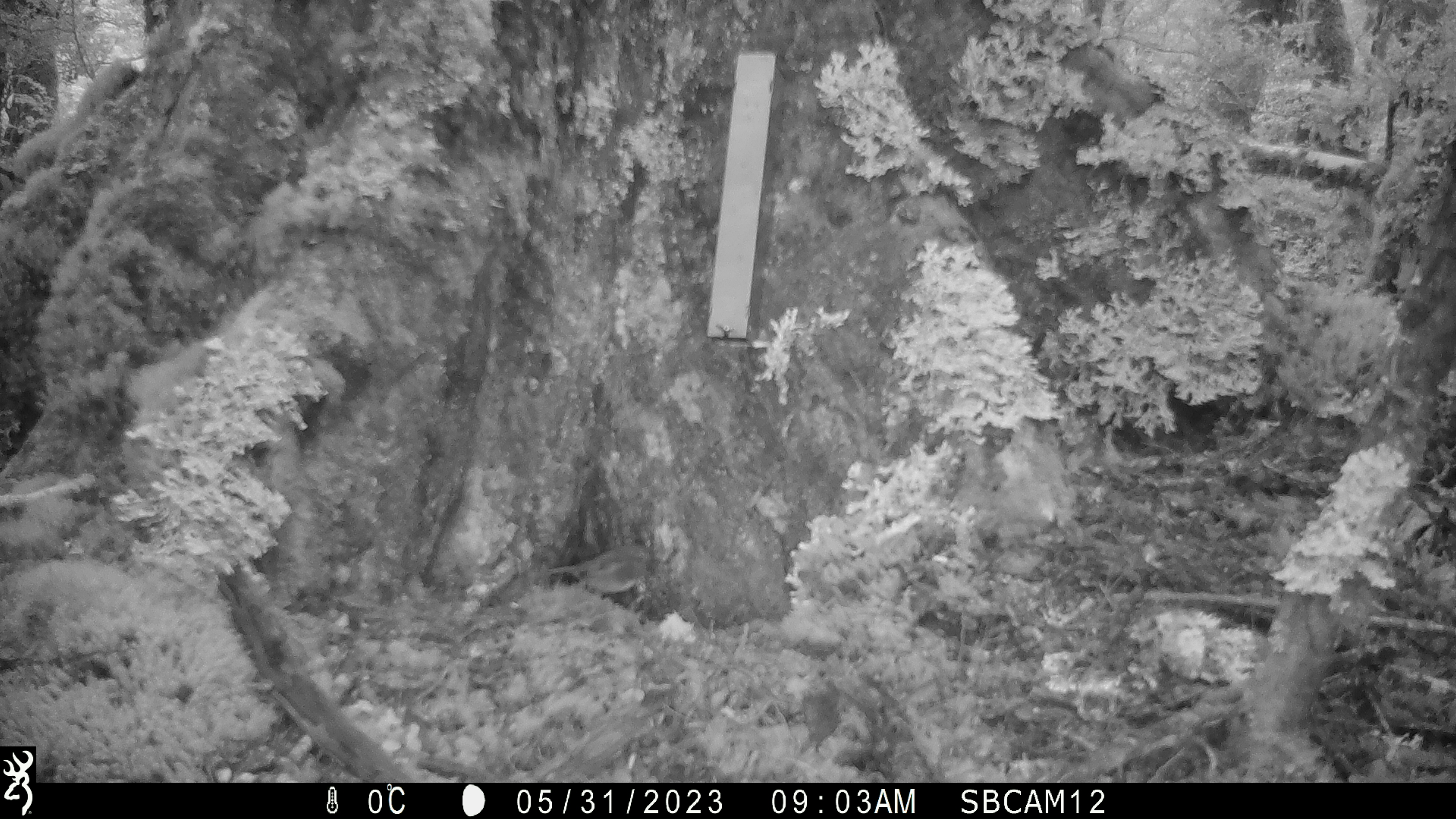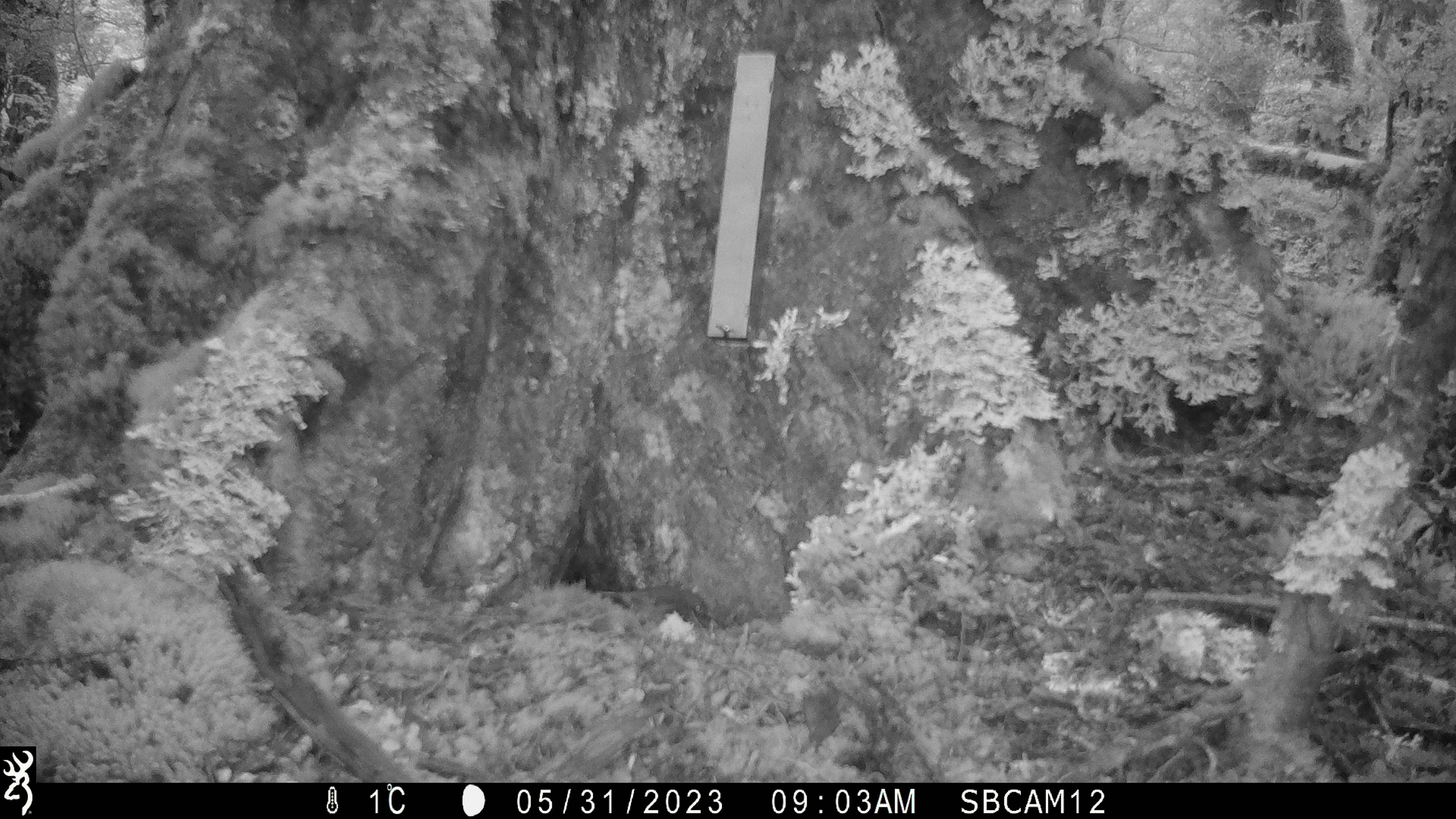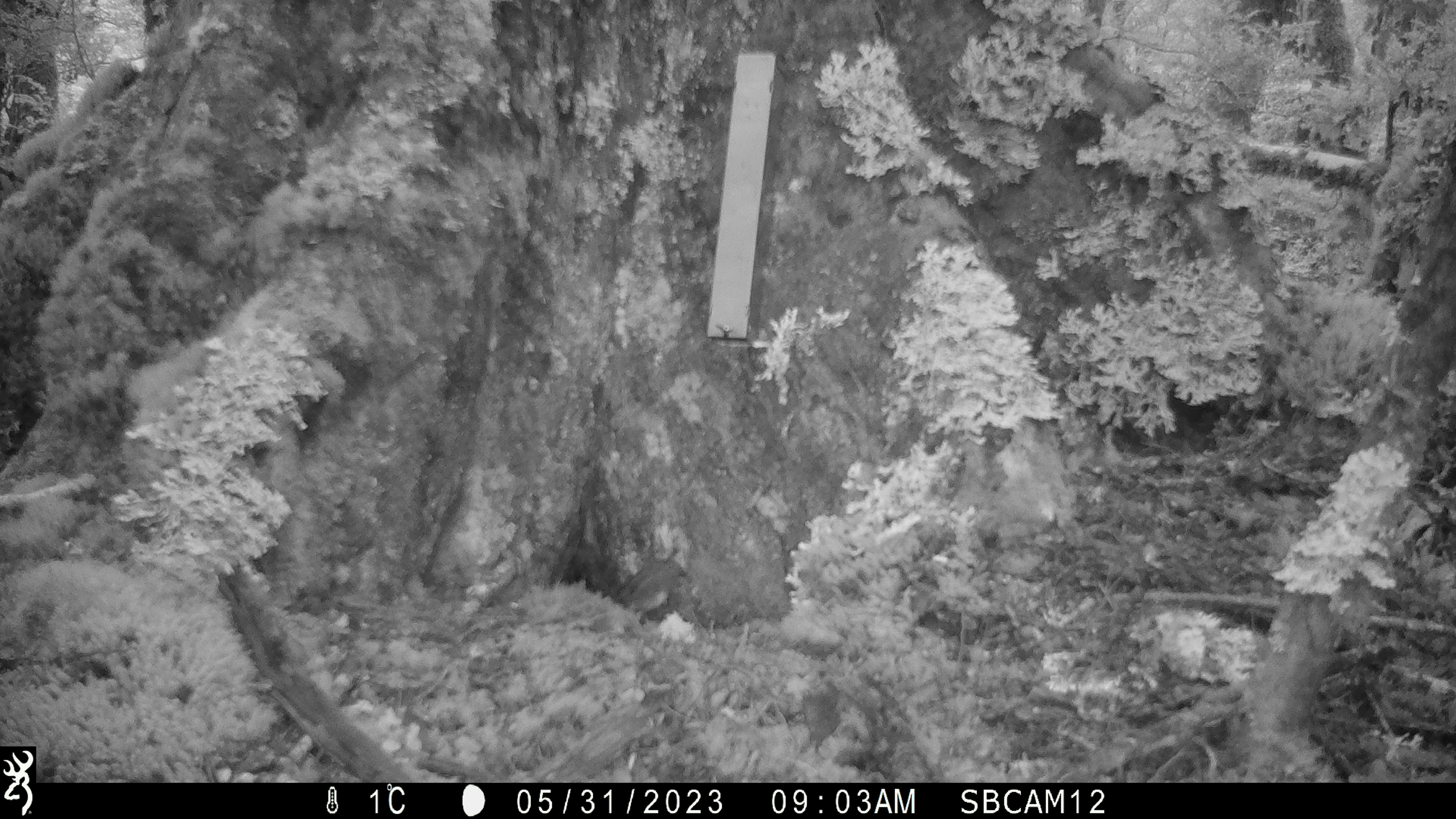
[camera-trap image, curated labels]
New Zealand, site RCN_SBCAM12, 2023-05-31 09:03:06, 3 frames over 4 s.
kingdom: Animalia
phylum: Chordata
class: Aves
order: Passeriformes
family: Petroicidae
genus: Petroica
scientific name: Petroica australis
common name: new zealand robin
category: robin